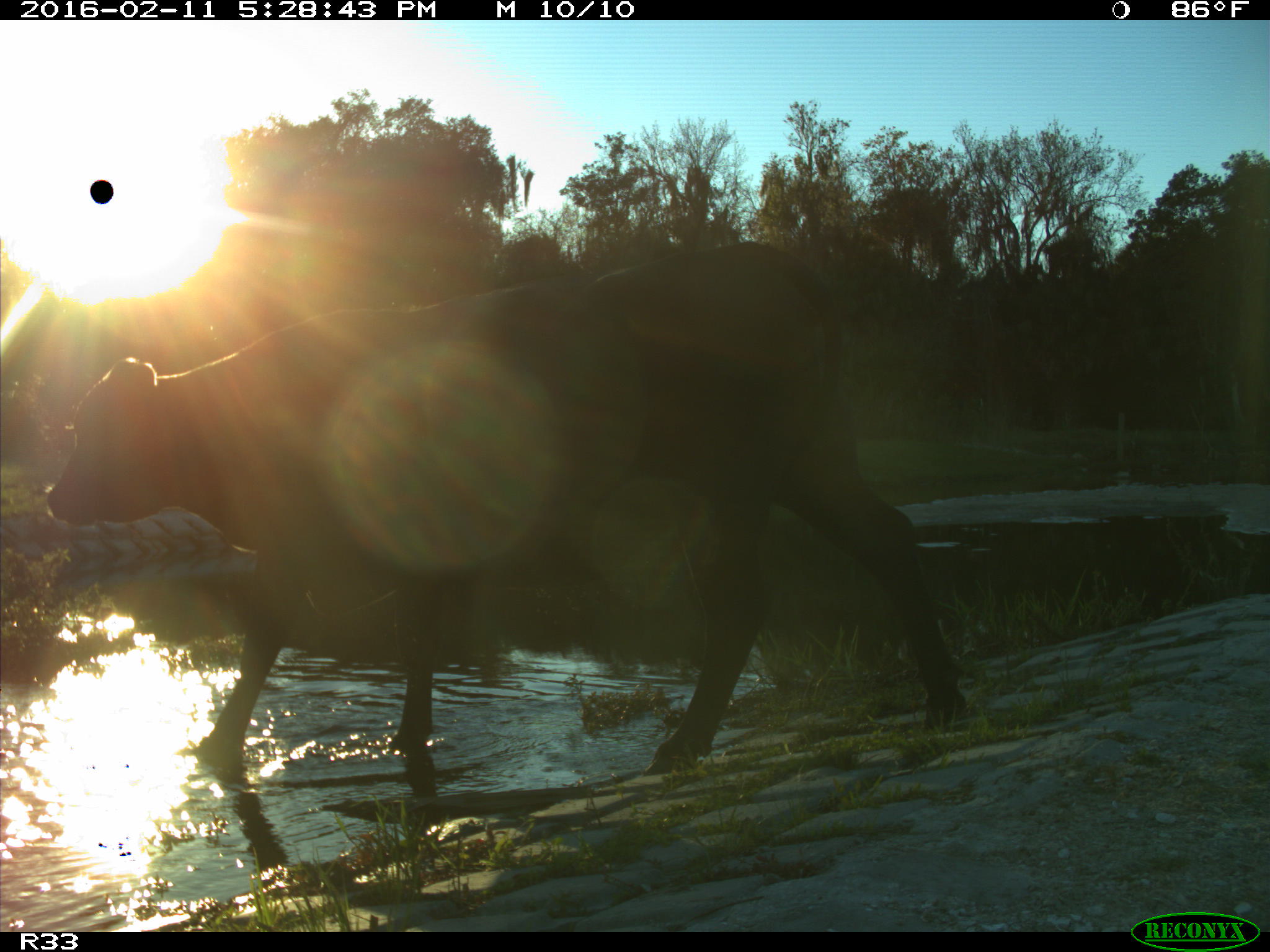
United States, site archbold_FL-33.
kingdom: Animalia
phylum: Chordata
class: Mammalia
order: Artiodactyla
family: Bovidae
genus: Bos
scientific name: Bos taurus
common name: domestic cow